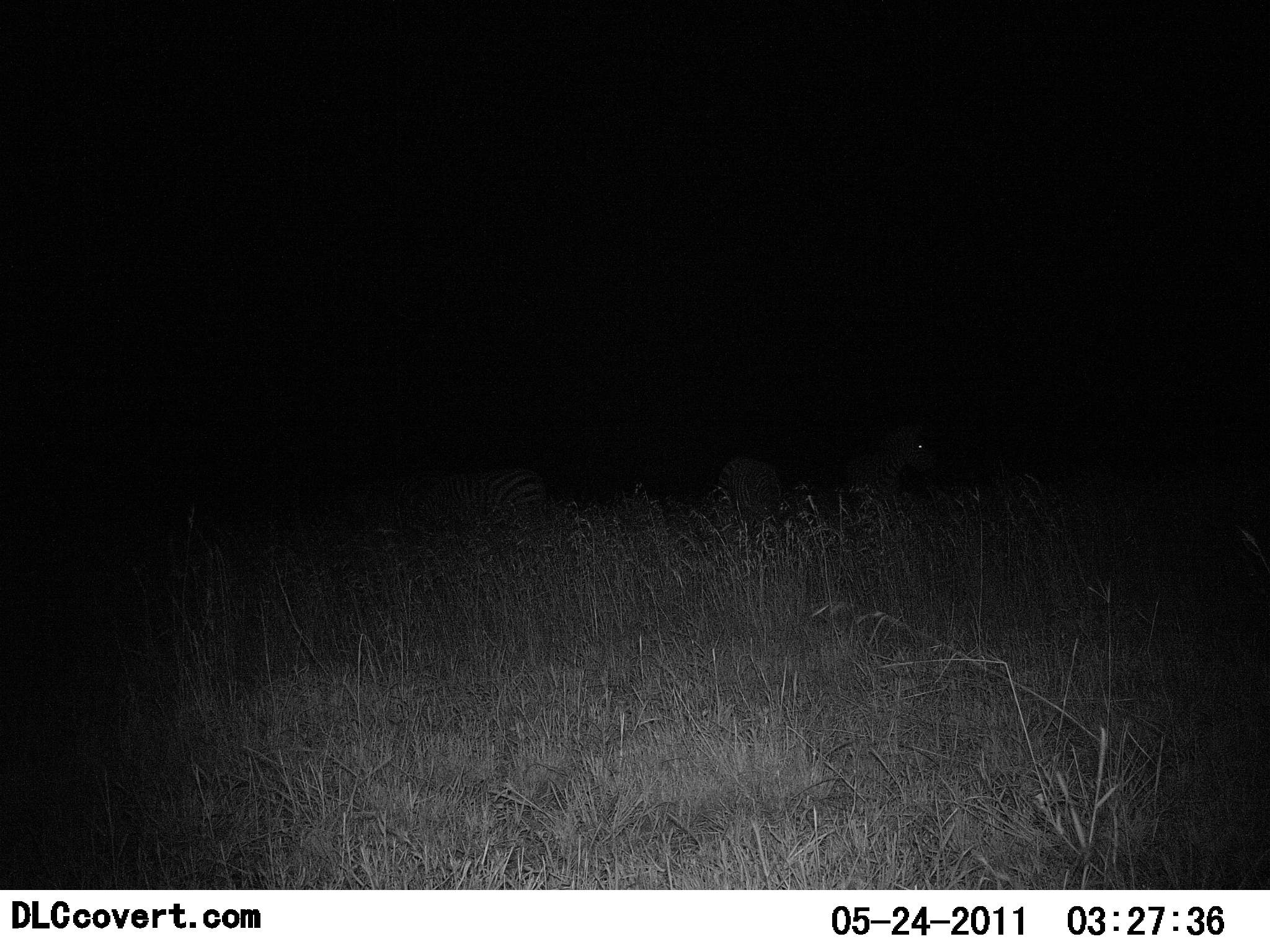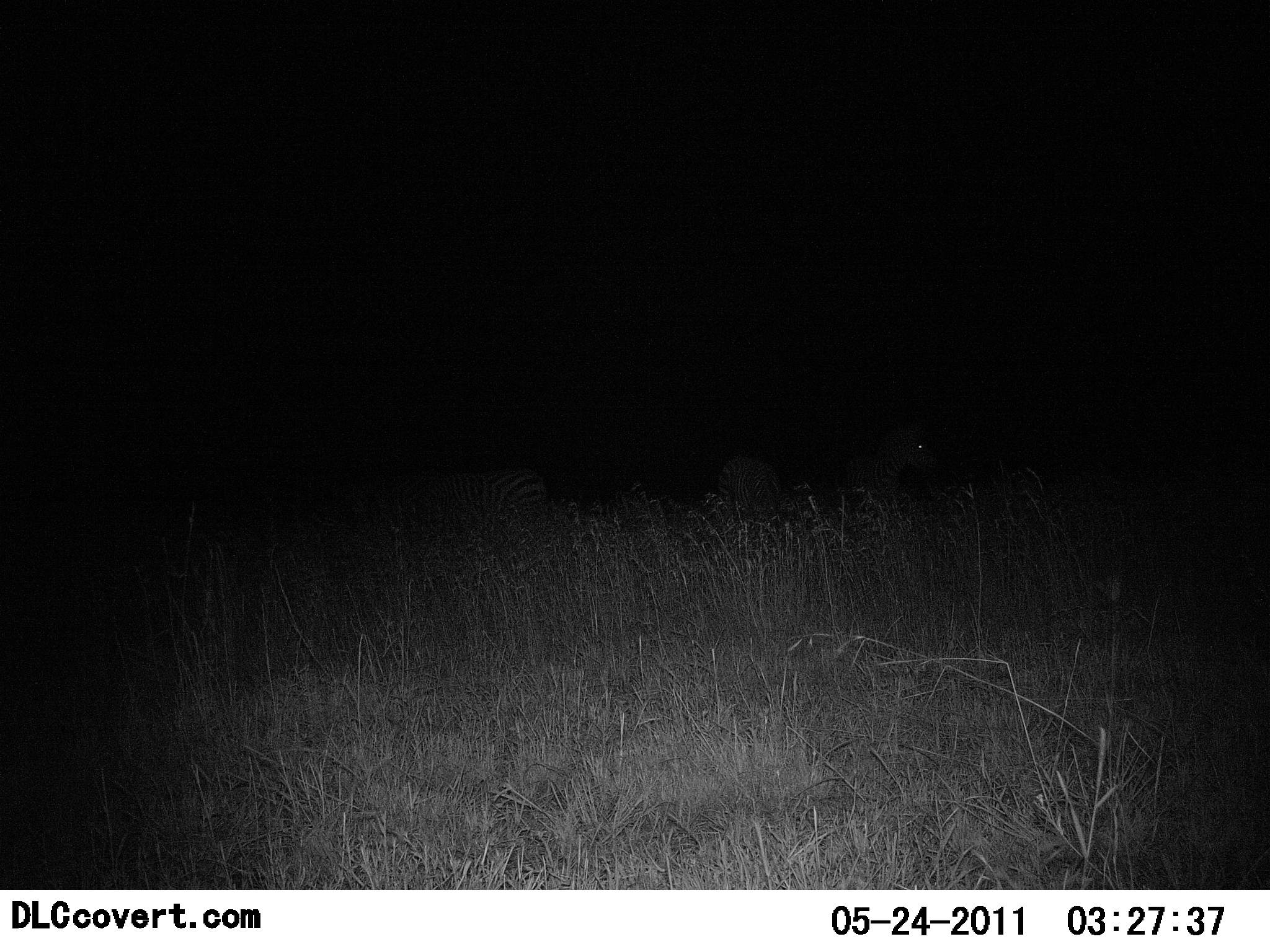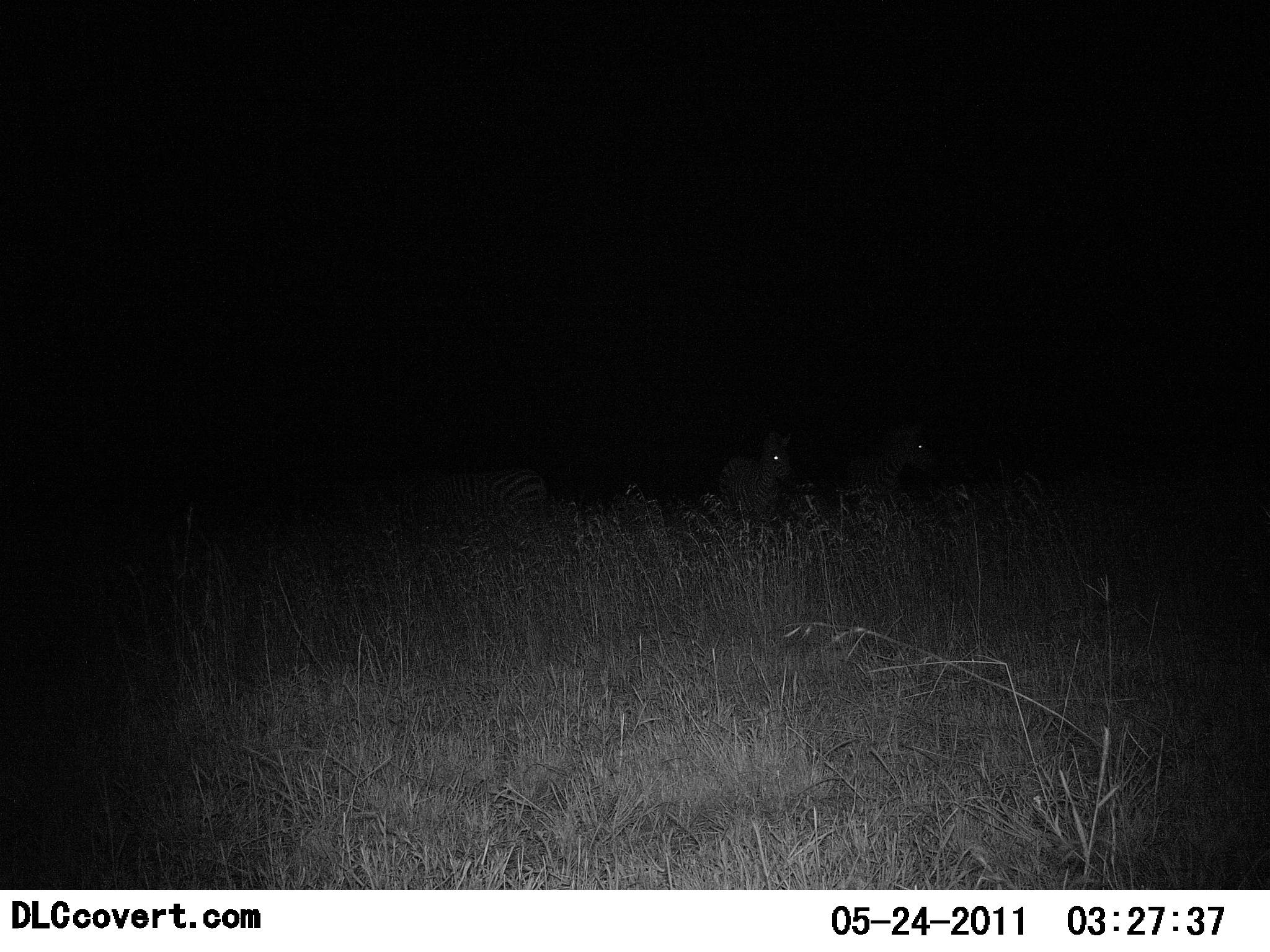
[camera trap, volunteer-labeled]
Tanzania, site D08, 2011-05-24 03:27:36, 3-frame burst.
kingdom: Animalia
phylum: Chordata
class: Mammalia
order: Perissodactyla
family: Equidae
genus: Equus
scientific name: Equus quagga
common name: plains zebra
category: zebra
Zebra (plains zebra) (Equus quagga), count 3. Behavior (volunteer vote fractions): standing 67%, resting 0%, moving 17%, interacting 0%. Young present (vote fraction): 0%. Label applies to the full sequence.